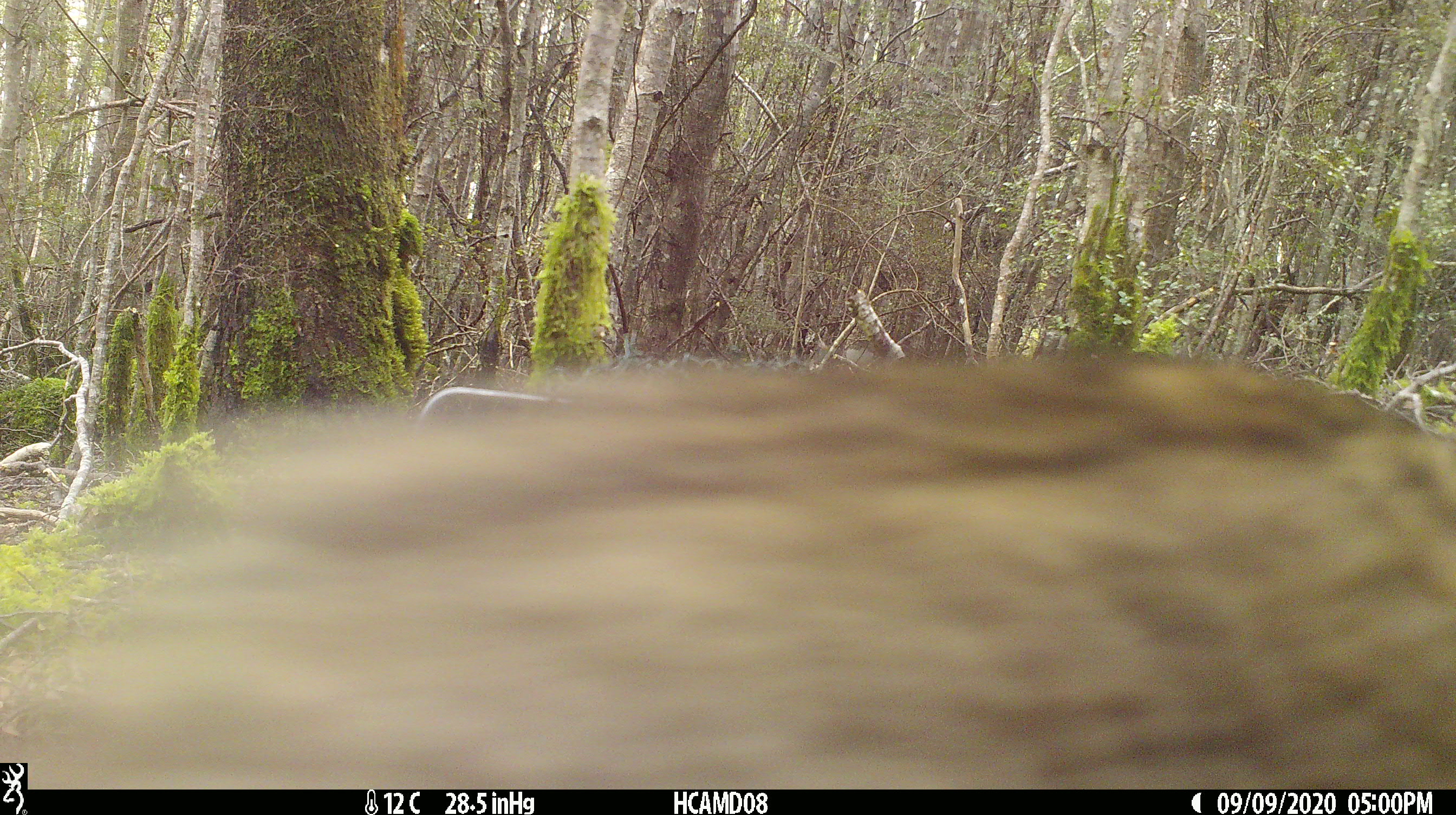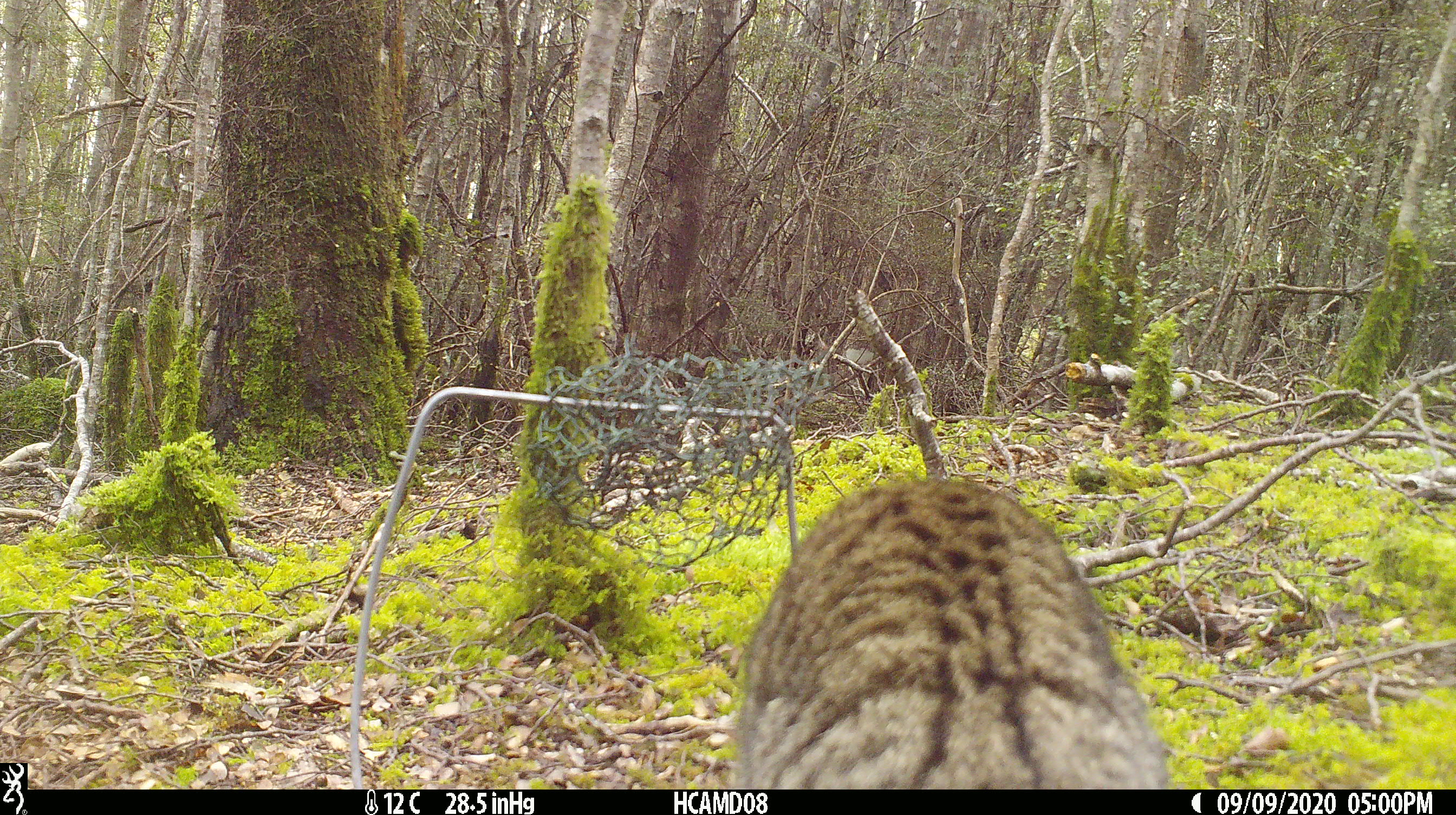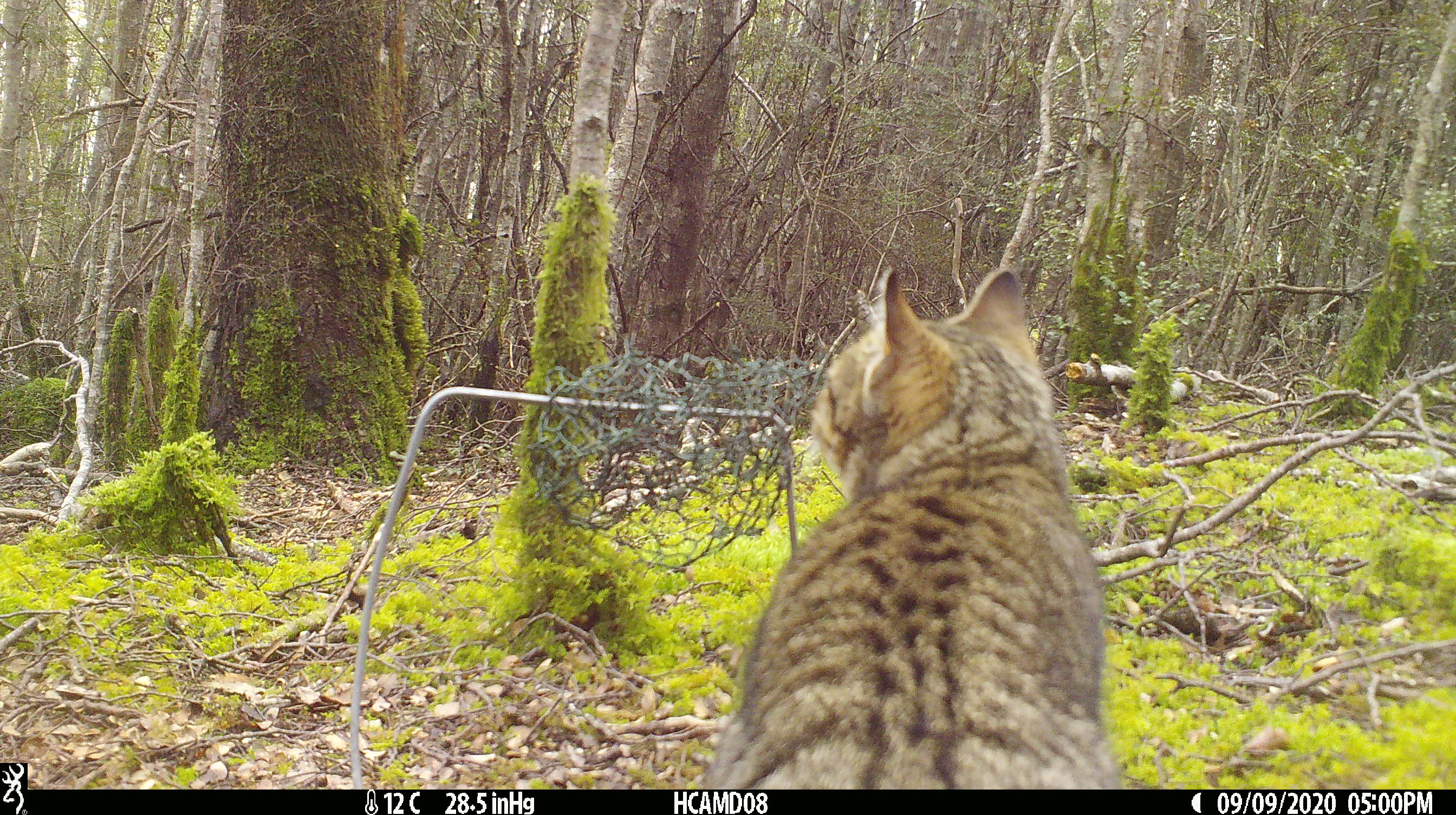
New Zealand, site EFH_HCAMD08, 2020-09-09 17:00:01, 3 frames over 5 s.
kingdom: Animalia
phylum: Chordata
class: Mammalia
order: Carnivora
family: Felidae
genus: Felis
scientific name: Felis catus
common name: domestic cat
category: cat